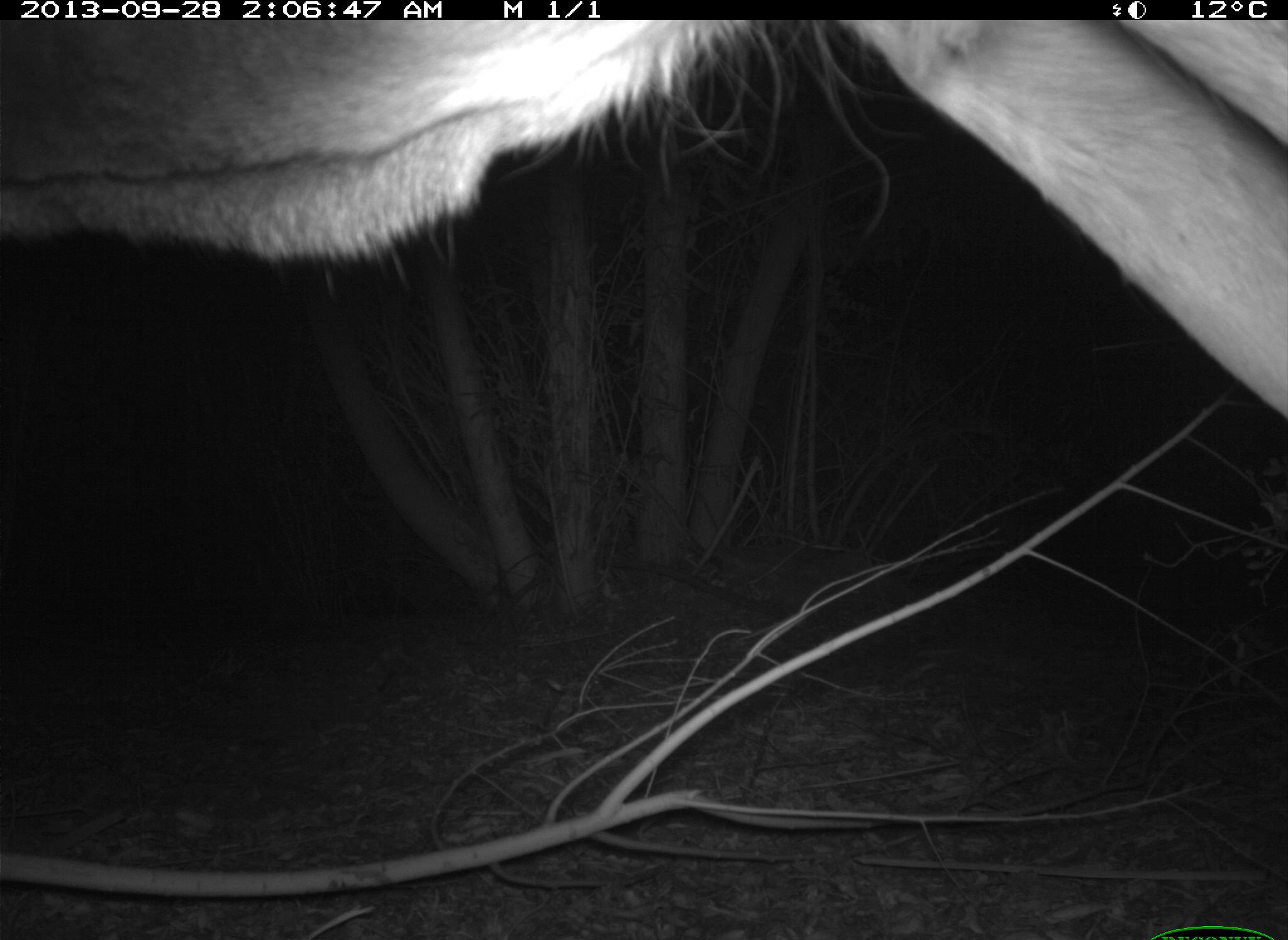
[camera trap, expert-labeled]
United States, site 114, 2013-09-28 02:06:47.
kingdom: Animalia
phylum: Chordata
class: Mammalia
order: Artiodactyla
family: Cervidae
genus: Odocoileus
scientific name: Odocoileus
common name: deer